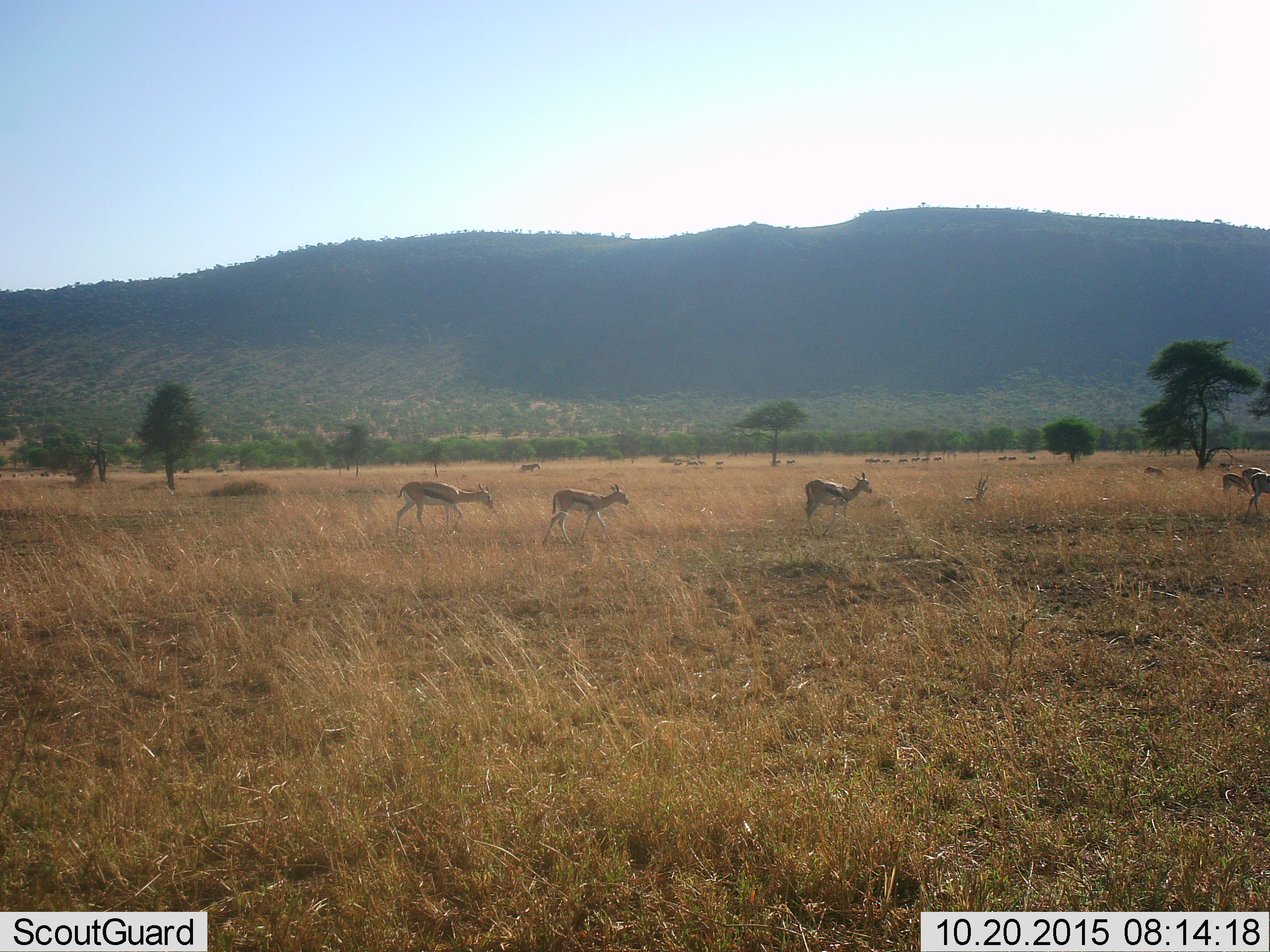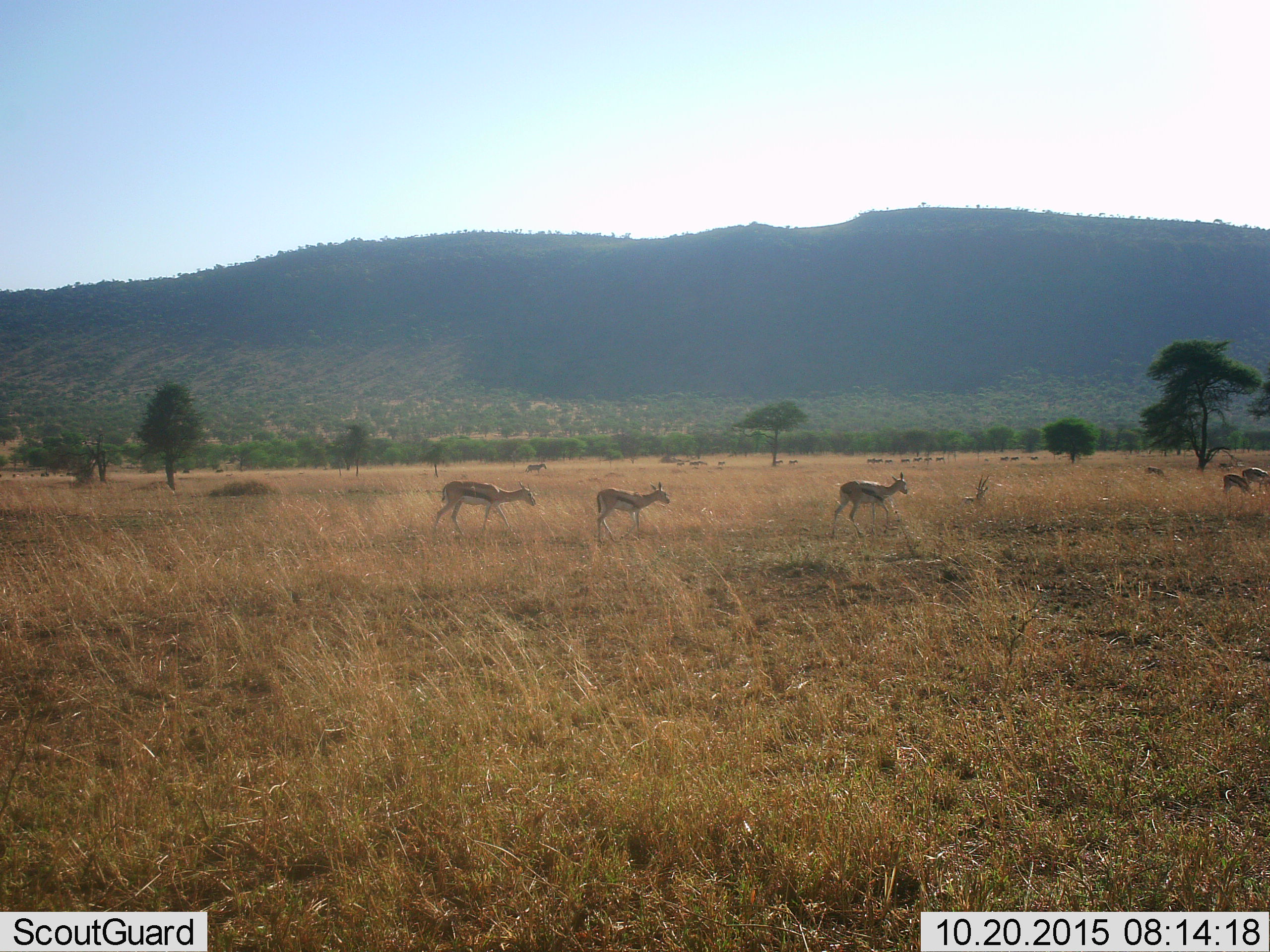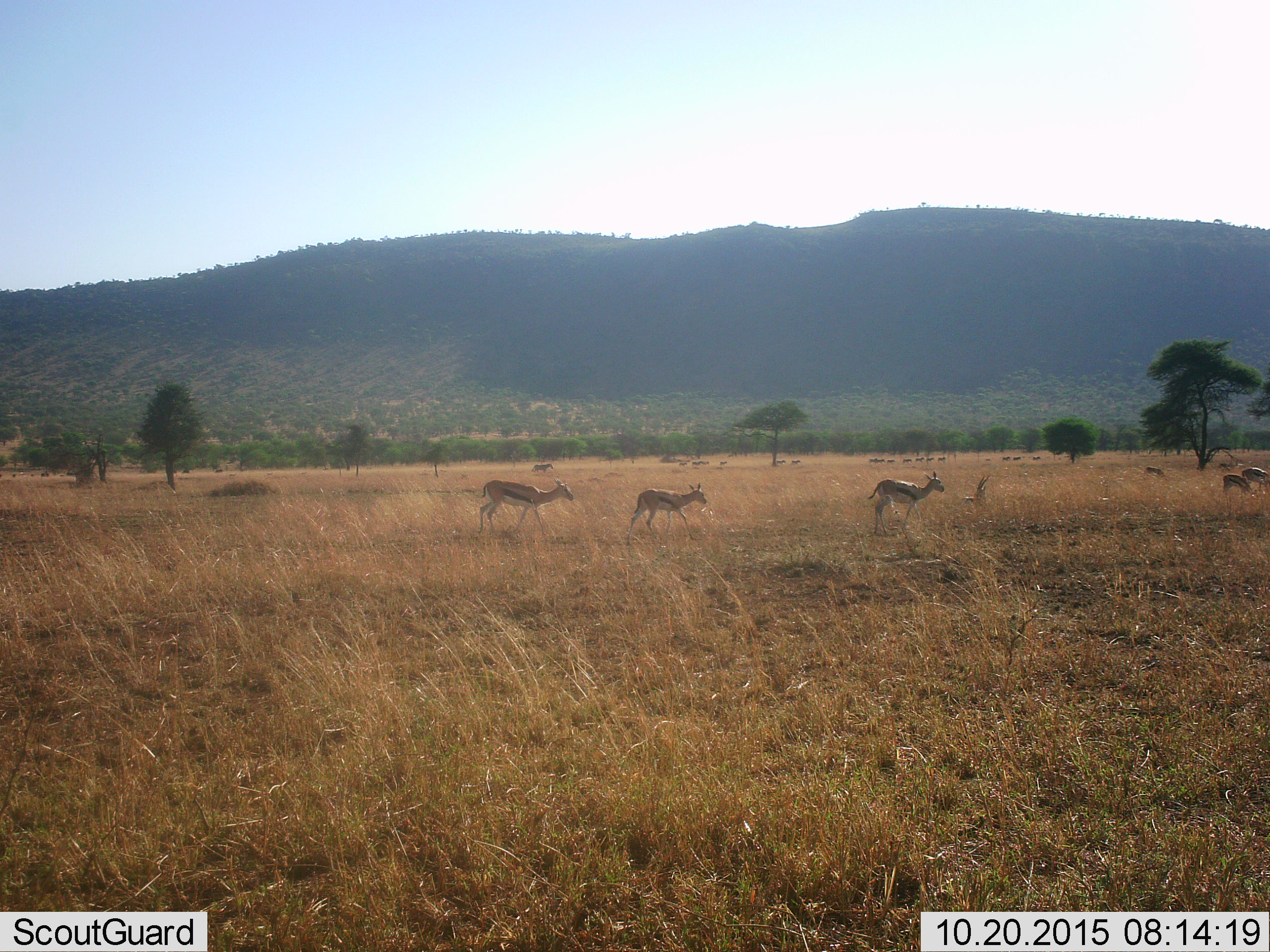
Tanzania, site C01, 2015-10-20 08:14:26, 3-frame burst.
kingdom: Animalia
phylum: Chordata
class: Mammalia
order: Artiodactyla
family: Bovidae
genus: Eudorcas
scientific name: Eudorcas thomsonii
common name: thomson's gazelle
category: gazellethomsons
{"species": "gazellethomsons (thomson's gazelle) (Eudorcas thomsonii)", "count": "7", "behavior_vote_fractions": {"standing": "25%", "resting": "35%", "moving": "95%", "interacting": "0%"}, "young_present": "35%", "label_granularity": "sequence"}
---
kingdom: Animalia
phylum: Chordata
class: Mammalia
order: Perissodactyla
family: Equidae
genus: Equus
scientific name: Equus quagga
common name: plains zebra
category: zebra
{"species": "zebra (plains zebra) (Equus quagga)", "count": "11-50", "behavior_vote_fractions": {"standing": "10%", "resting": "0%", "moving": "100%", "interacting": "0%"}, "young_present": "10%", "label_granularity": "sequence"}